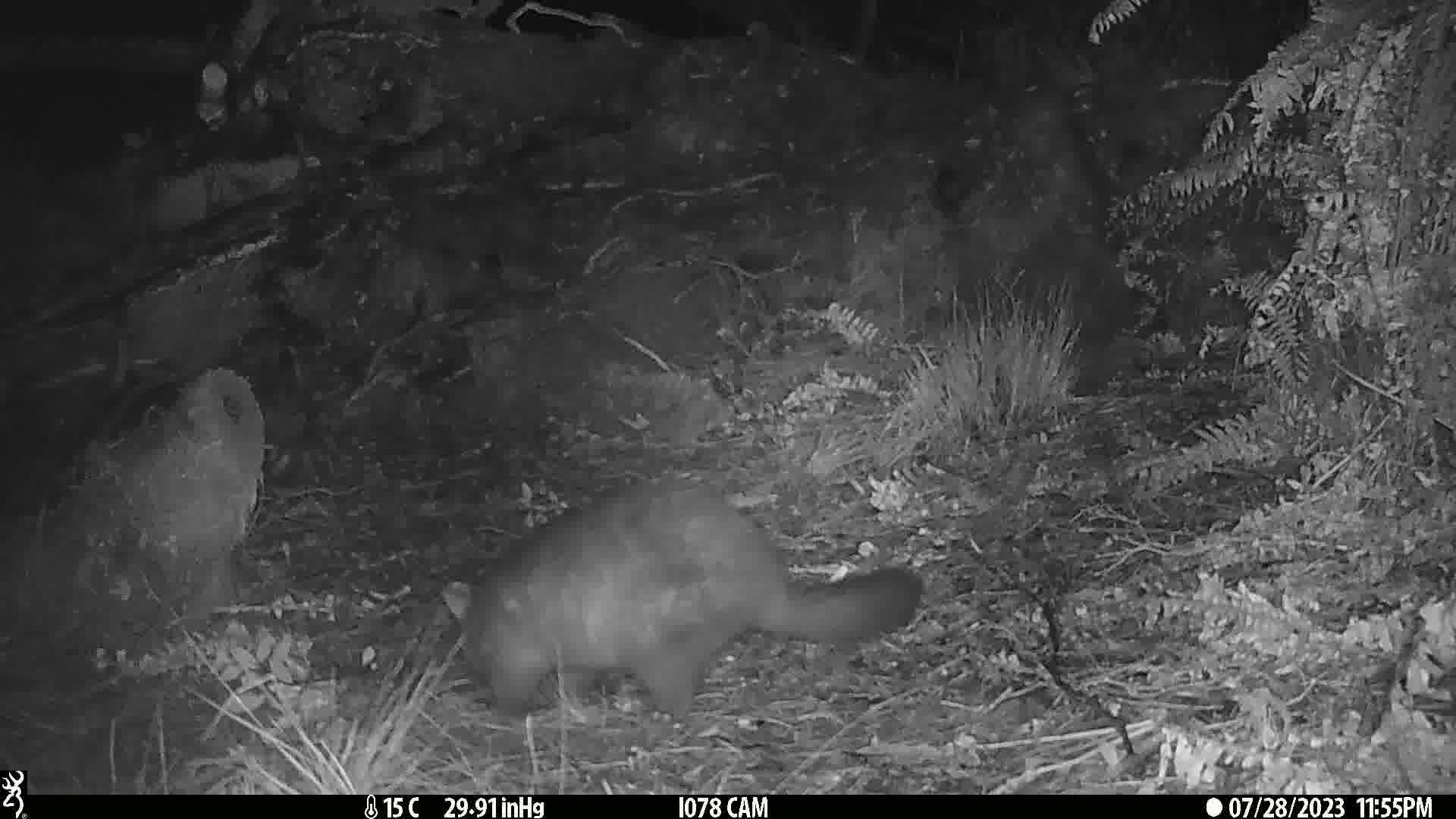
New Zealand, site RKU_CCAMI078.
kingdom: Animalia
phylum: Chordata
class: Mammalia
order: Diprotodontia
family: Phalangeridae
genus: Trichosurus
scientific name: Trichosurus vulpecula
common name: common brushtail possum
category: possum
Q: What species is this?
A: Possum (common brushtail possum) (Trichosurus vulpecula).